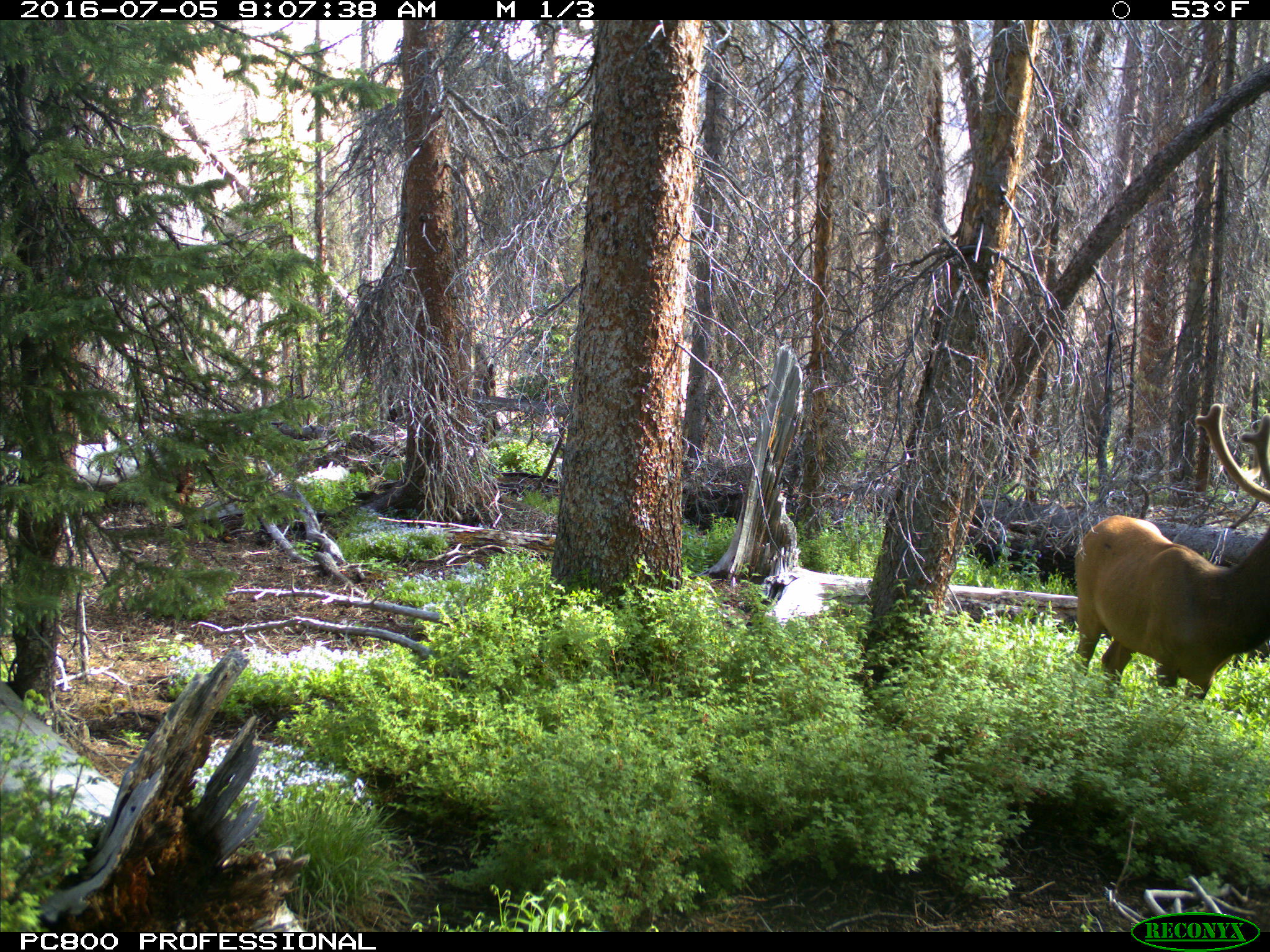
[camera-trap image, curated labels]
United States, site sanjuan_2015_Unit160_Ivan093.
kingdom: Animalia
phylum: Chordata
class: Mammalia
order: Artiodactyla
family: Cervidae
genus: Cervus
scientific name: Cervus elaphus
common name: red deer